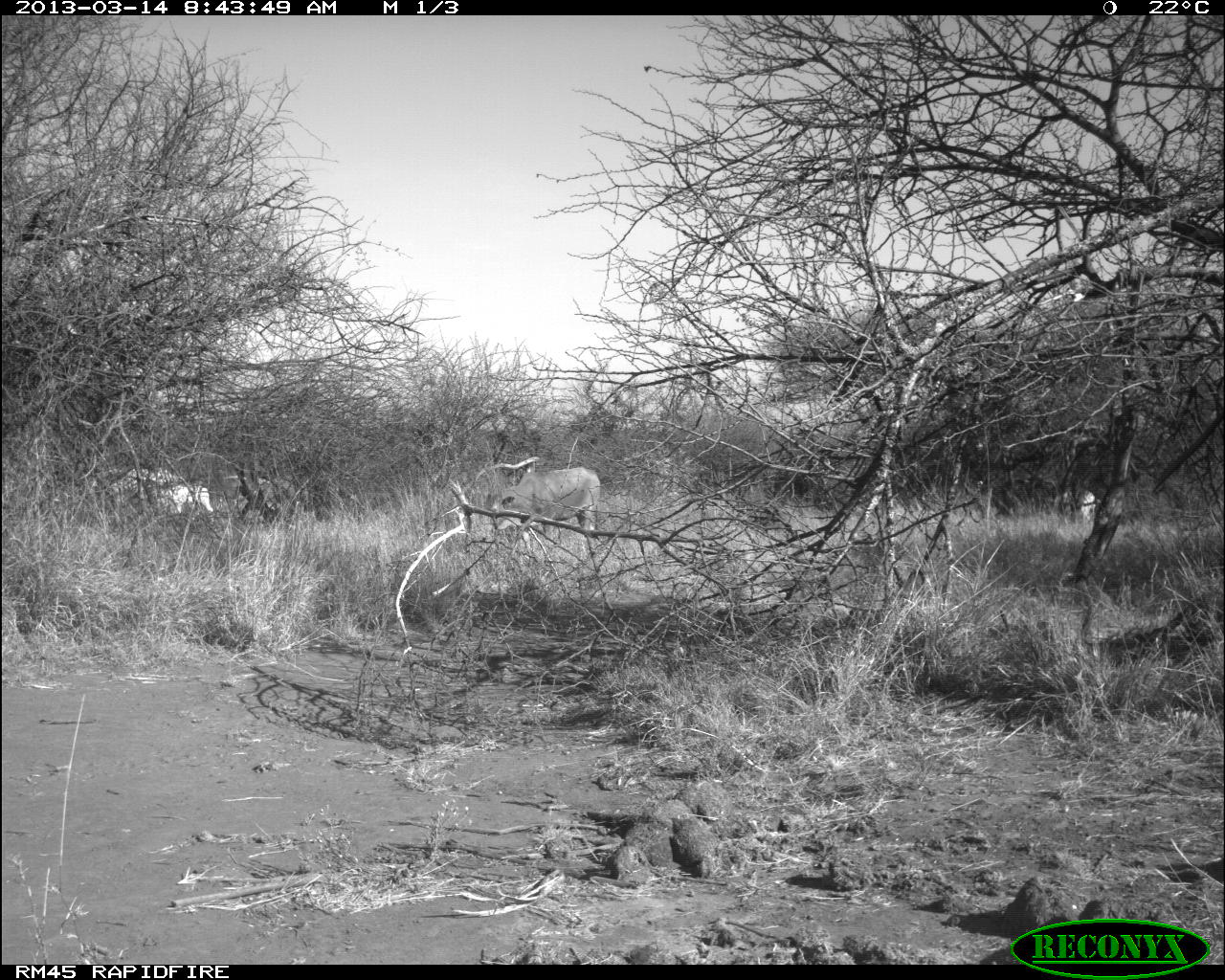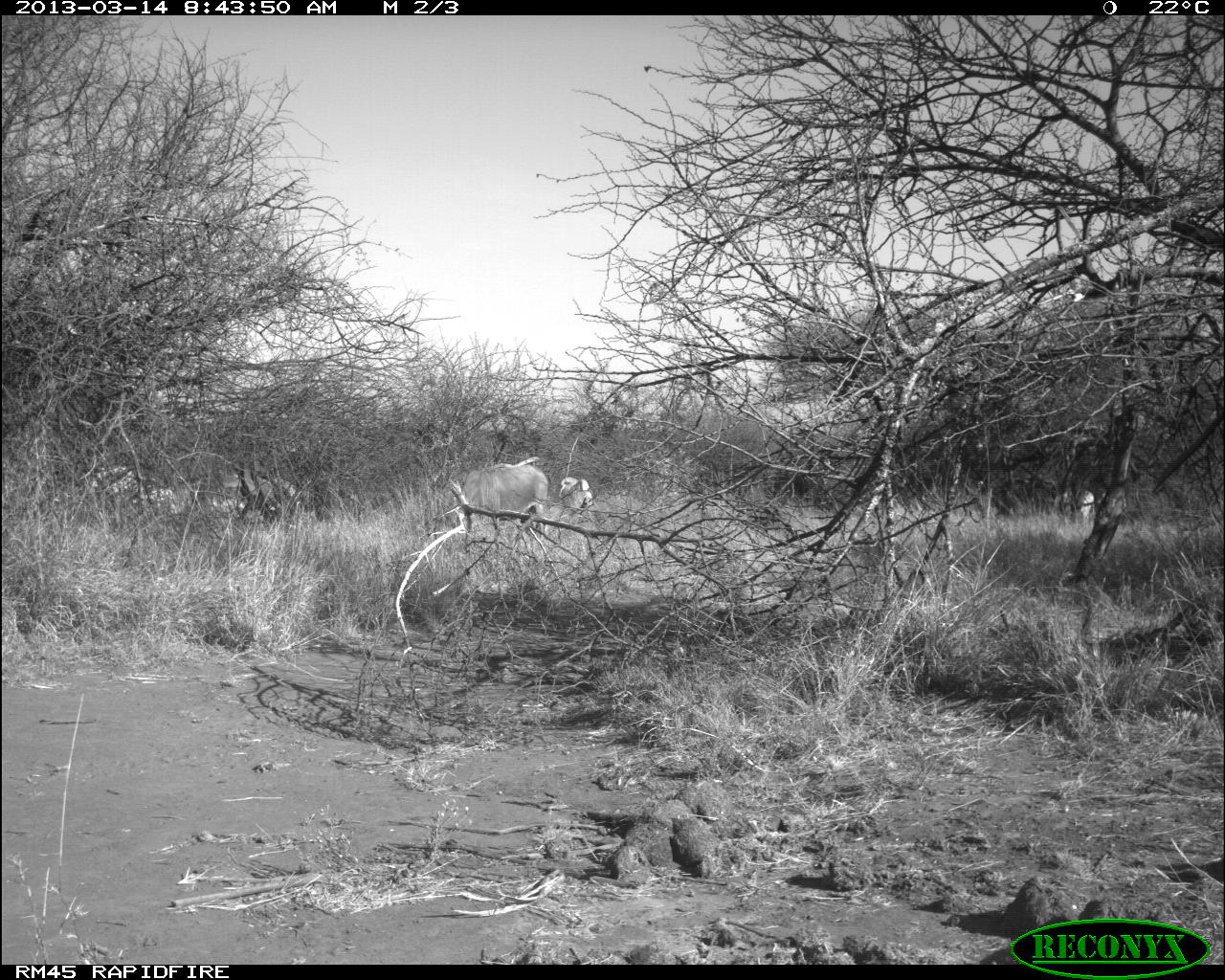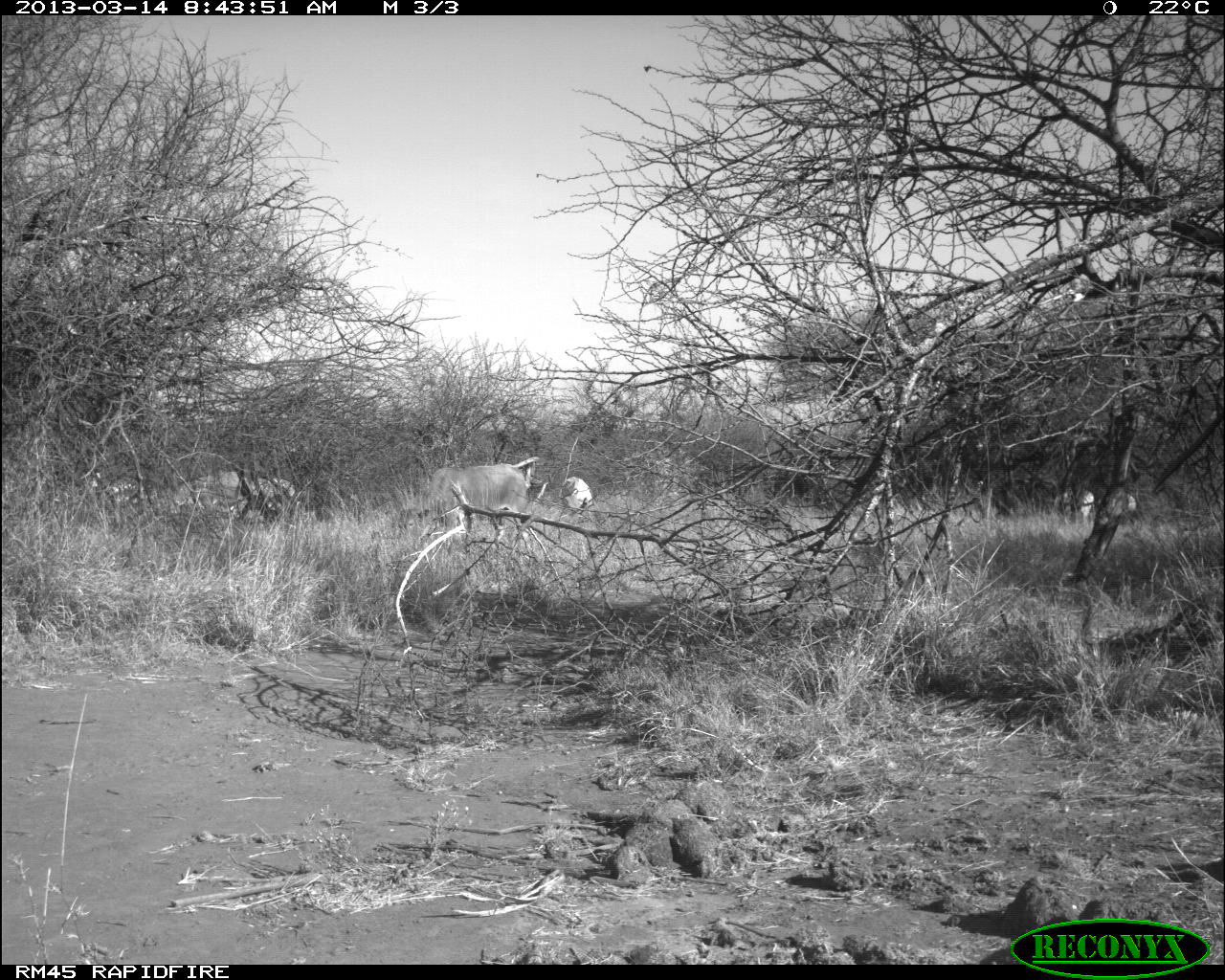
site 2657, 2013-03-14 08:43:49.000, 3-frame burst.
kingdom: Animalia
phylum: Chordata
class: Mammalia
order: Artiodactyla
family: Bovidae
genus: Bos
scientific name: Bos taurus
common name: domestic cattle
Bos taurus (domestic cattle), count 4.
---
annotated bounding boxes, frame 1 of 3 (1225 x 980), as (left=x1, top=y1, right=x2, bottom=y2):
bos taurus: (left=90, top=460, right=216, bottom=544); (left=487, top=464, right=605, bottom=546); (left=1052, top=487, right=1104, bottom=525)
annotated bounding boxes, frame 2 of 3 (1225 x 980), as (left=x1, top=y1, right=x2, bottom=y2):
bos taurus: (left=444, top=455, right=550, bottom=549); (left=208, top=461, right=307, bottom=521); (left=87, top=465, right=196, bottom=518); (left=556, top=473, right=597, bottom=523); (left=1051, top=487, right=1096, bottom=522)